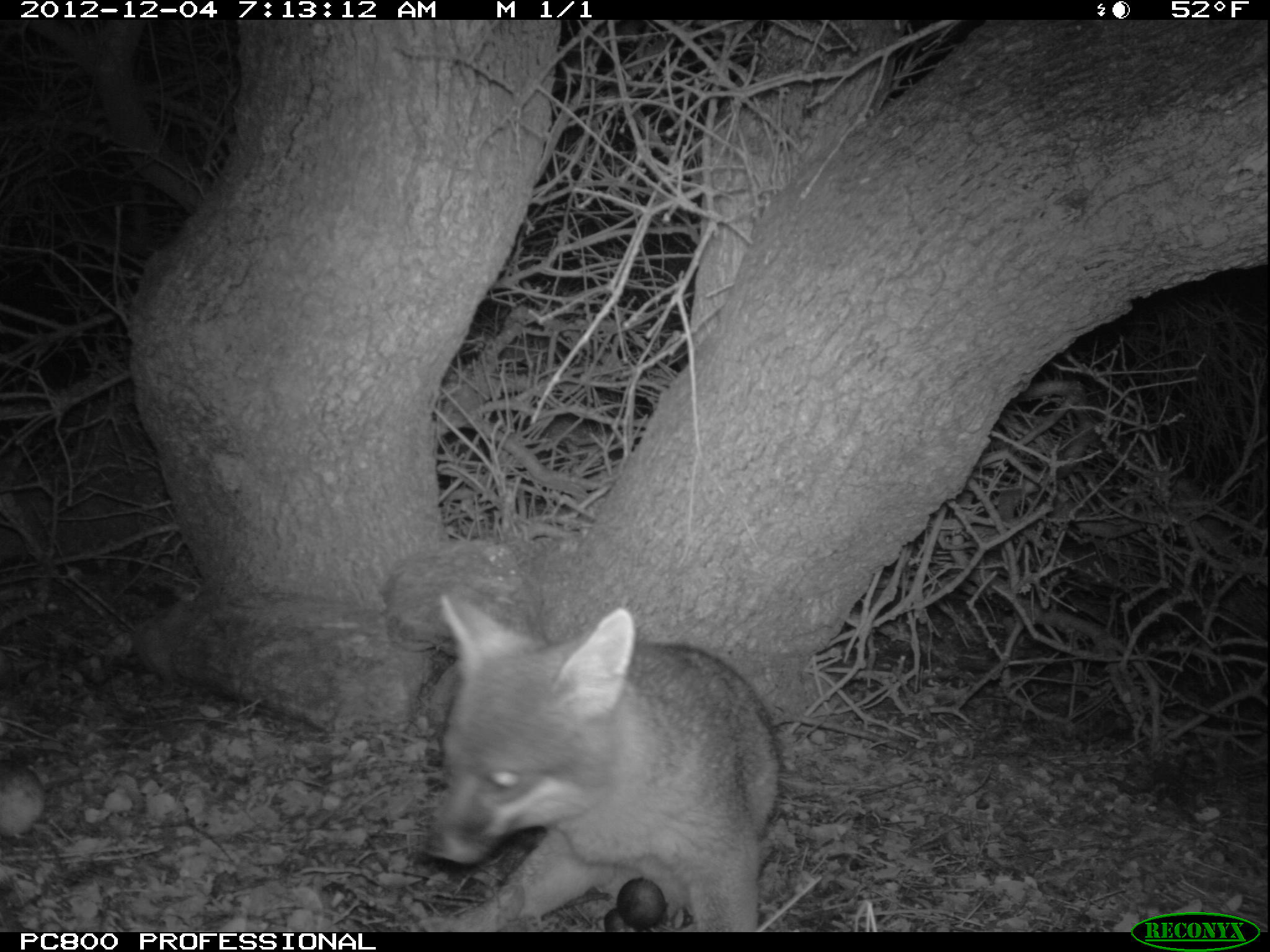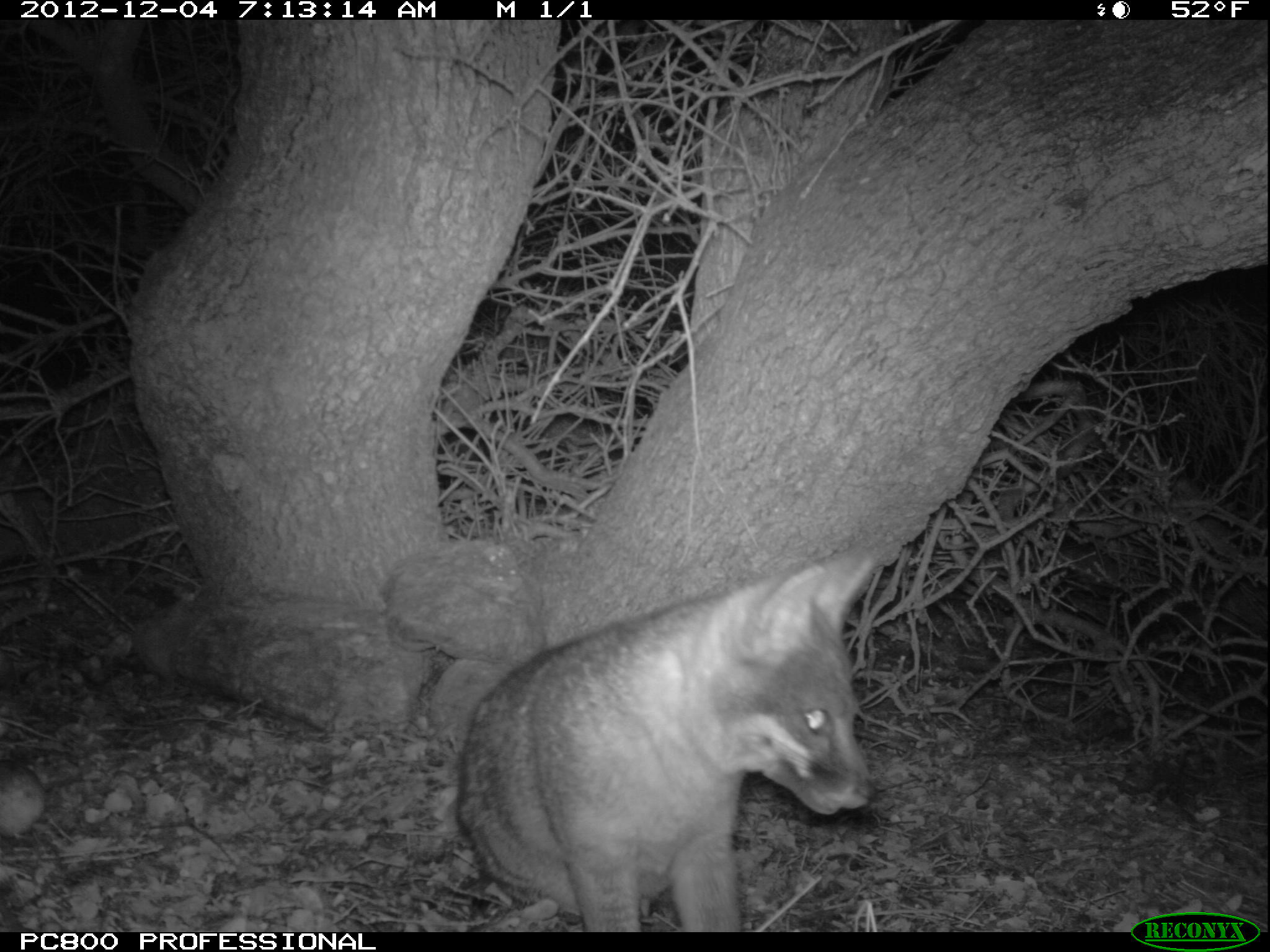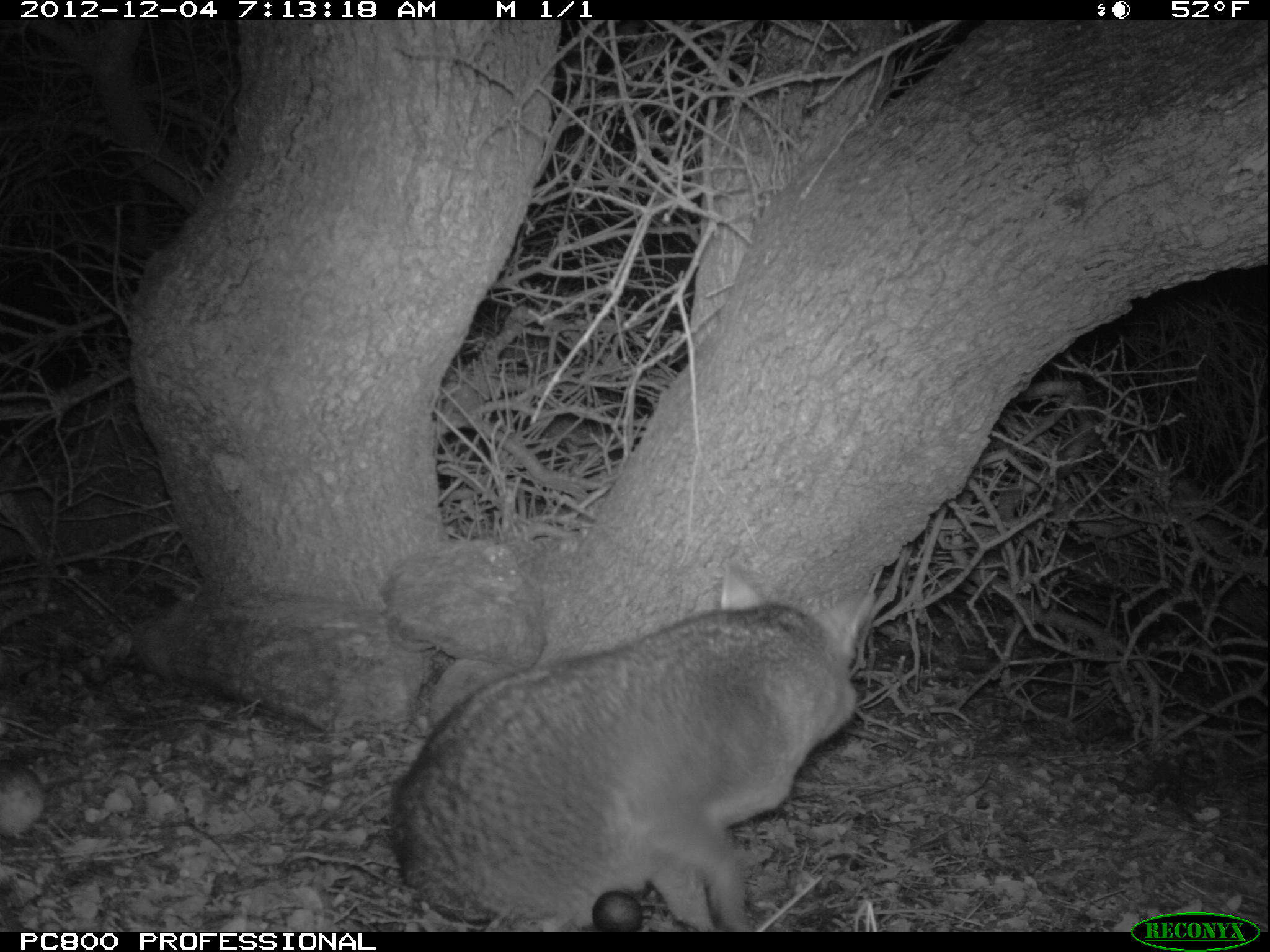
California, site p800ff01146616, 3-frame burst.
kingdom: Animalia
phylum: Chordata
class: Mammalia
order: Carnivora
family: Canidae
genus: Urocyon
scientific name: Urocyon littoralis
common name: island fox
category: fox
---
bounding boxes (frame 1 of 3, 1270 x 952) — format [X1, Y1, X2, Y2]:
fox: [420, 591, 778, 931]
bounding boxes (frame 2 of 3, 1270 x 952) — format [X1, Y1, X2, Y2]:
fox: [460, 548, 880, 931]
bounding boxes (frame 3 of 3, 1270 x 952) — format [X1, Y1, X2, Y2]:
fox: [389, 558, 877, 932]